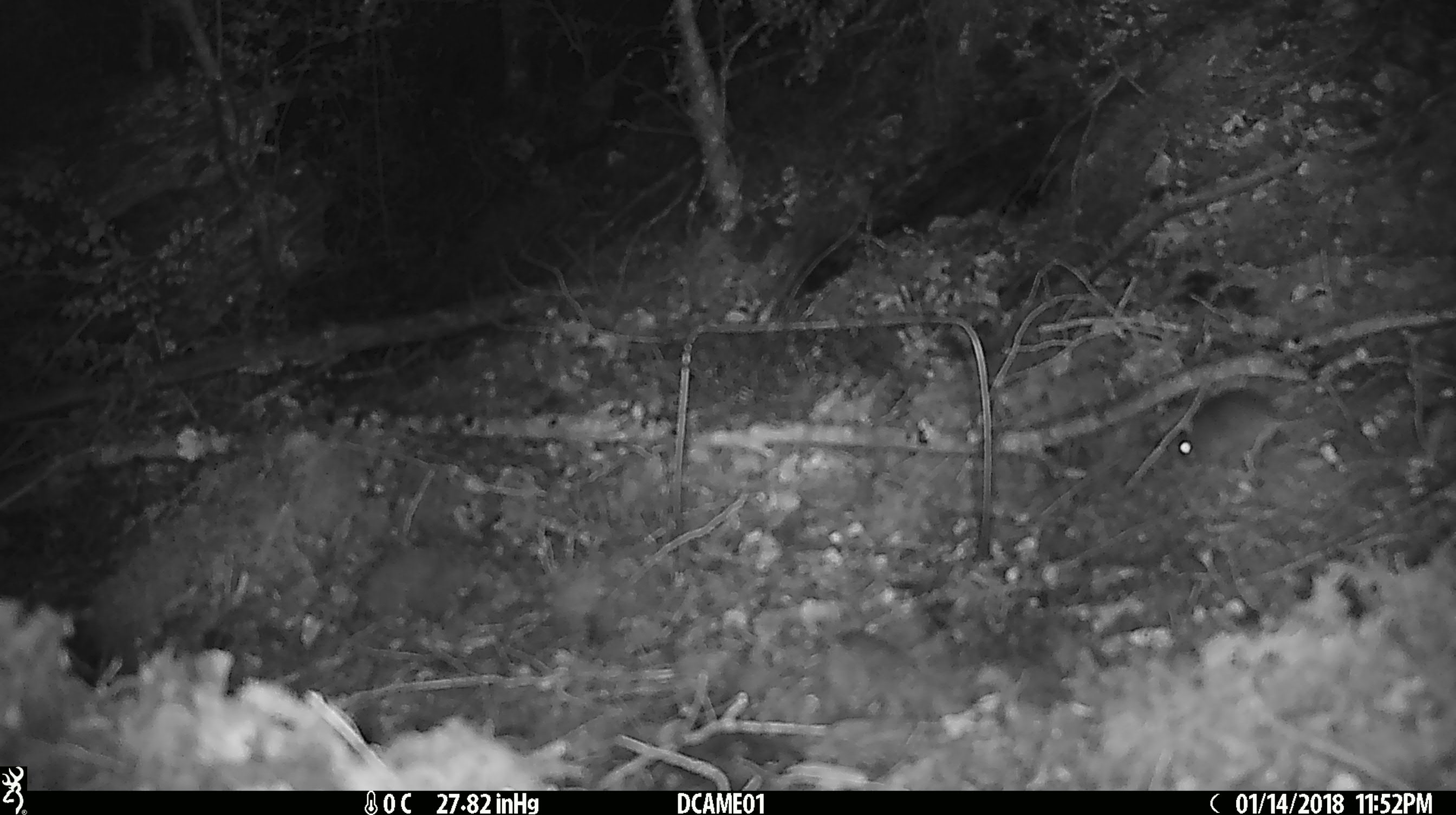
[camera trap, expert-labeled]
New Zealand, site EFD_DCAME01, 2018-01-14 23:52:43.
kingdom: Animalia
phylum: Chordata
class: Mammalia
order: Rodentia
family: Muridae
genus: Mus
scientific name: Mus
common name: mouse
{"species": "mouse (Mus)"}